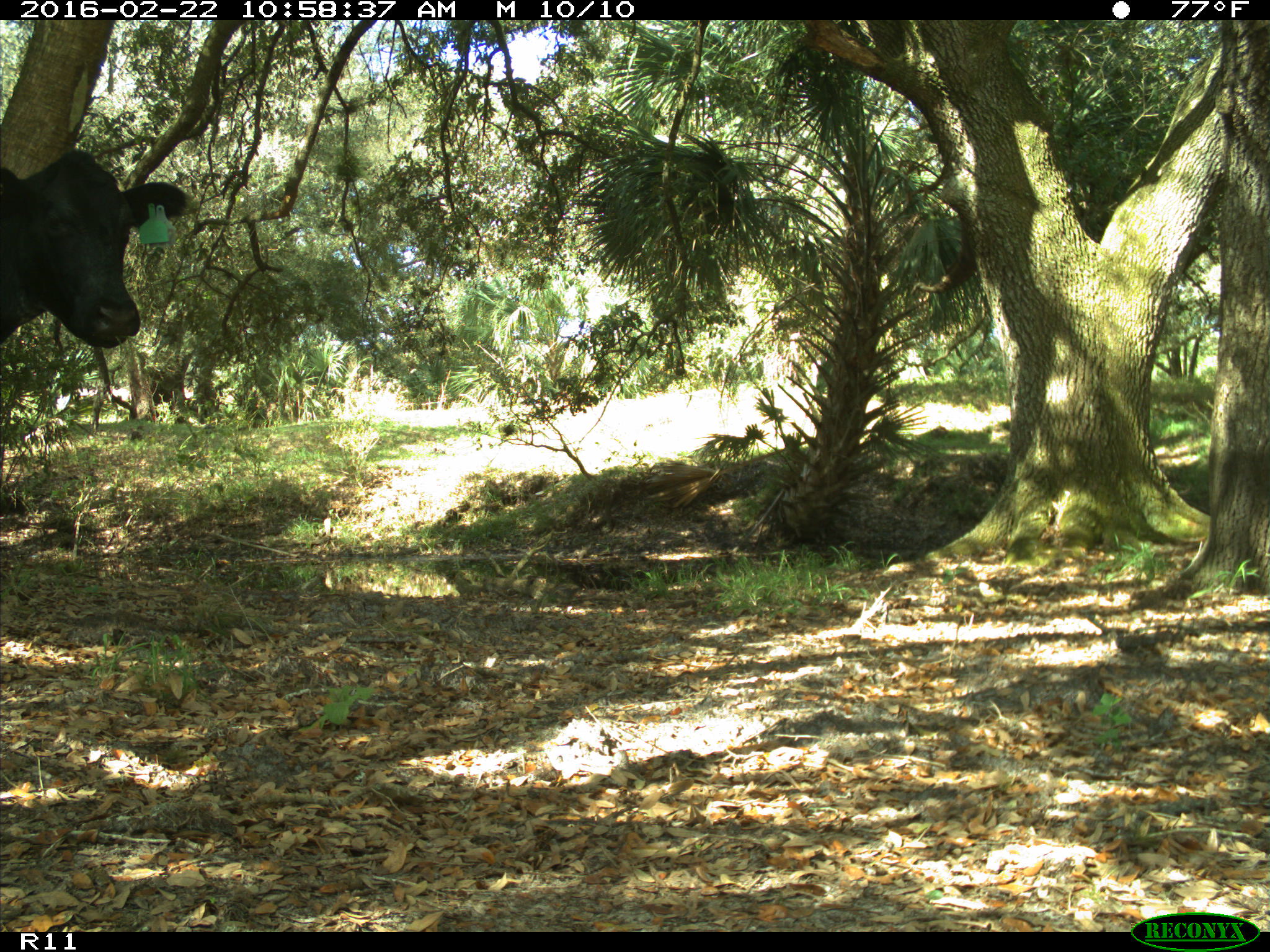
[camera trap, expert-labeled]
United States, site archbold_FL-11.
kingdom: Animalia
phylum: Chordata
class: Mammalia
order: Artiodactyla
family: Bovidae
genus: Bos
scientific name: Bos taurus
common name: domestic cow